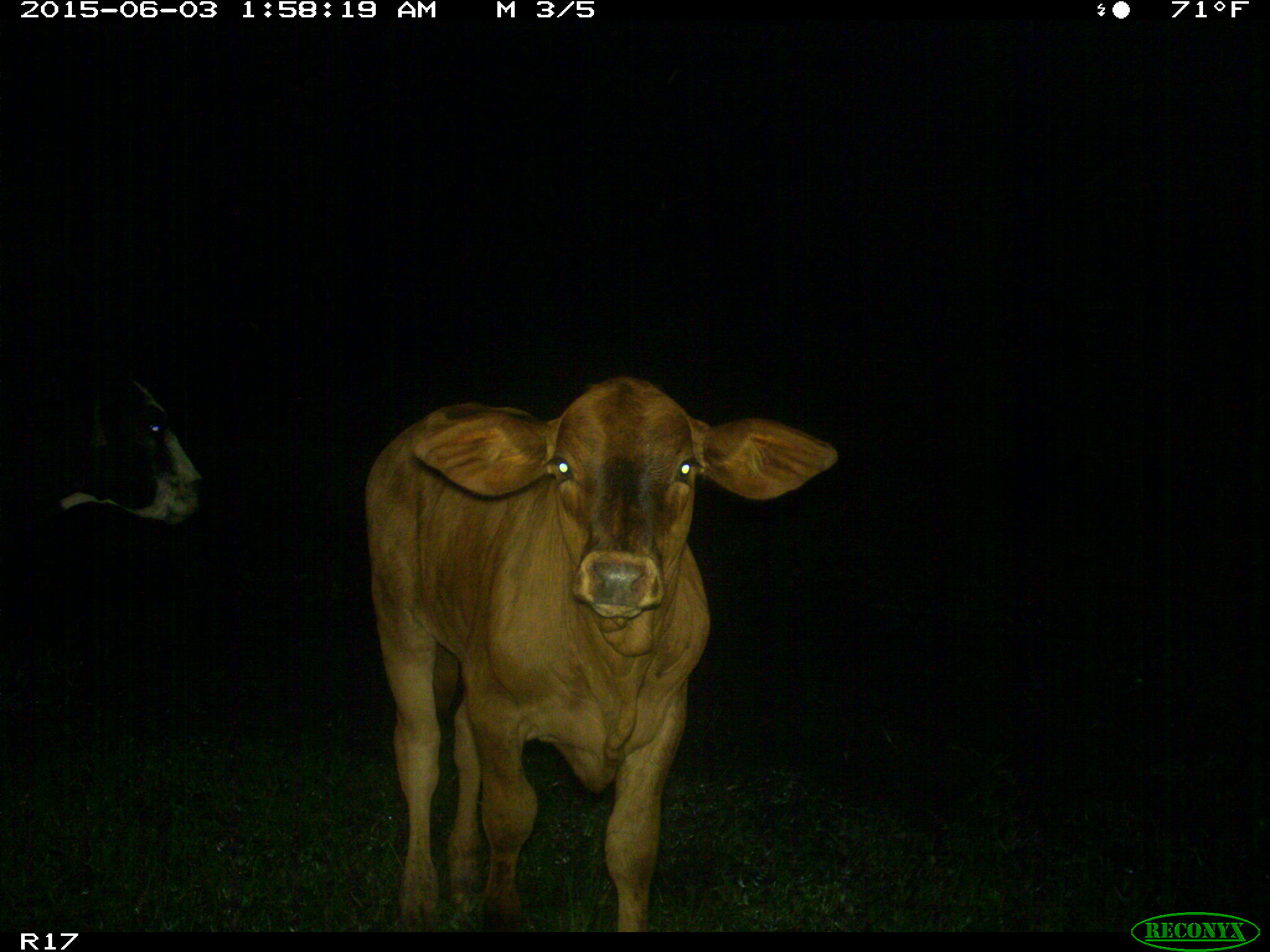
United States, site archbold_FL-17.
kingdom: Animalia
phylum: Chordata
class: Mammalia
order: Artiodactyla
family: Bovidae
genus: Bos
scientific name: Bos taurus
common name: domestic cow